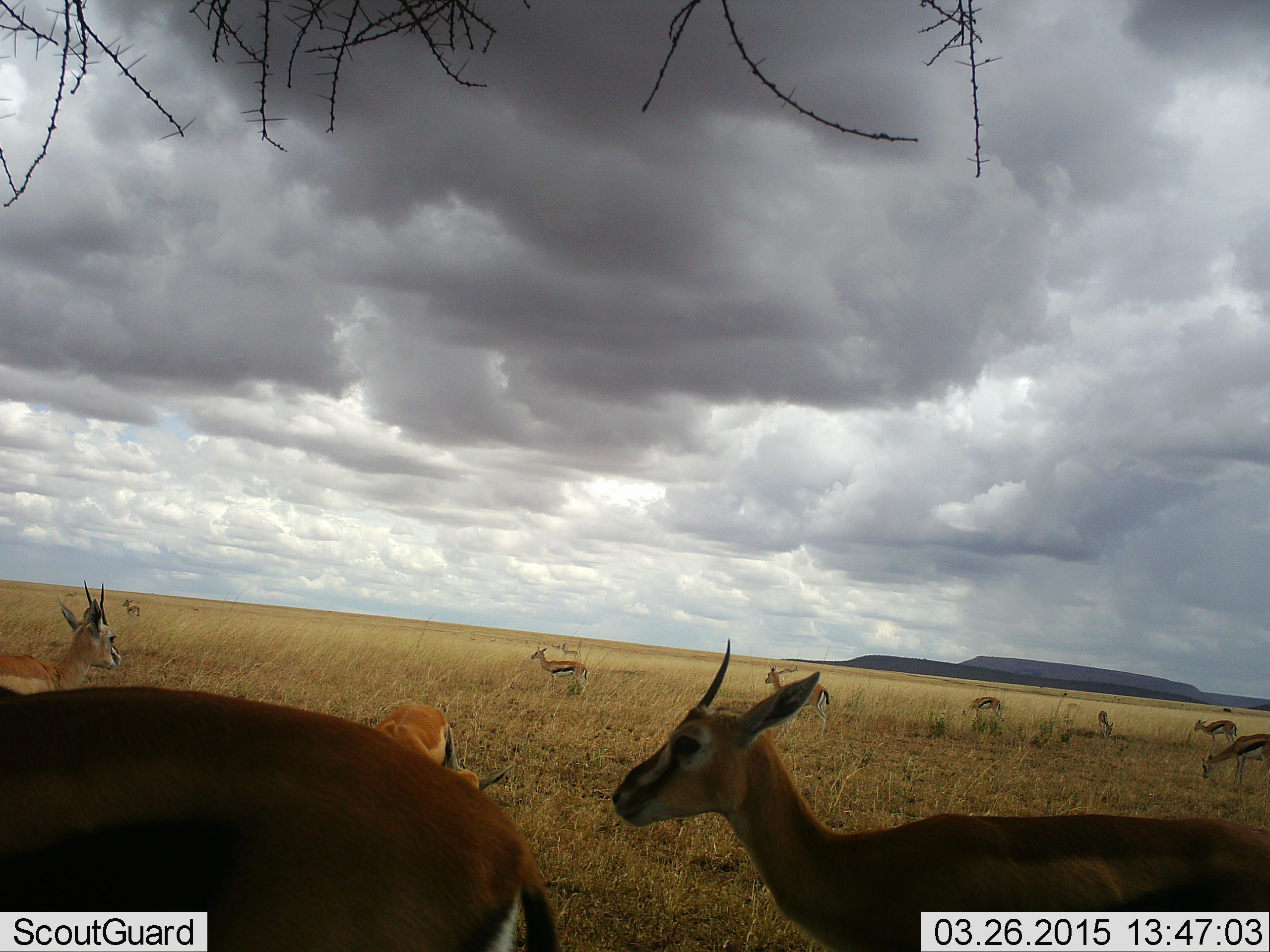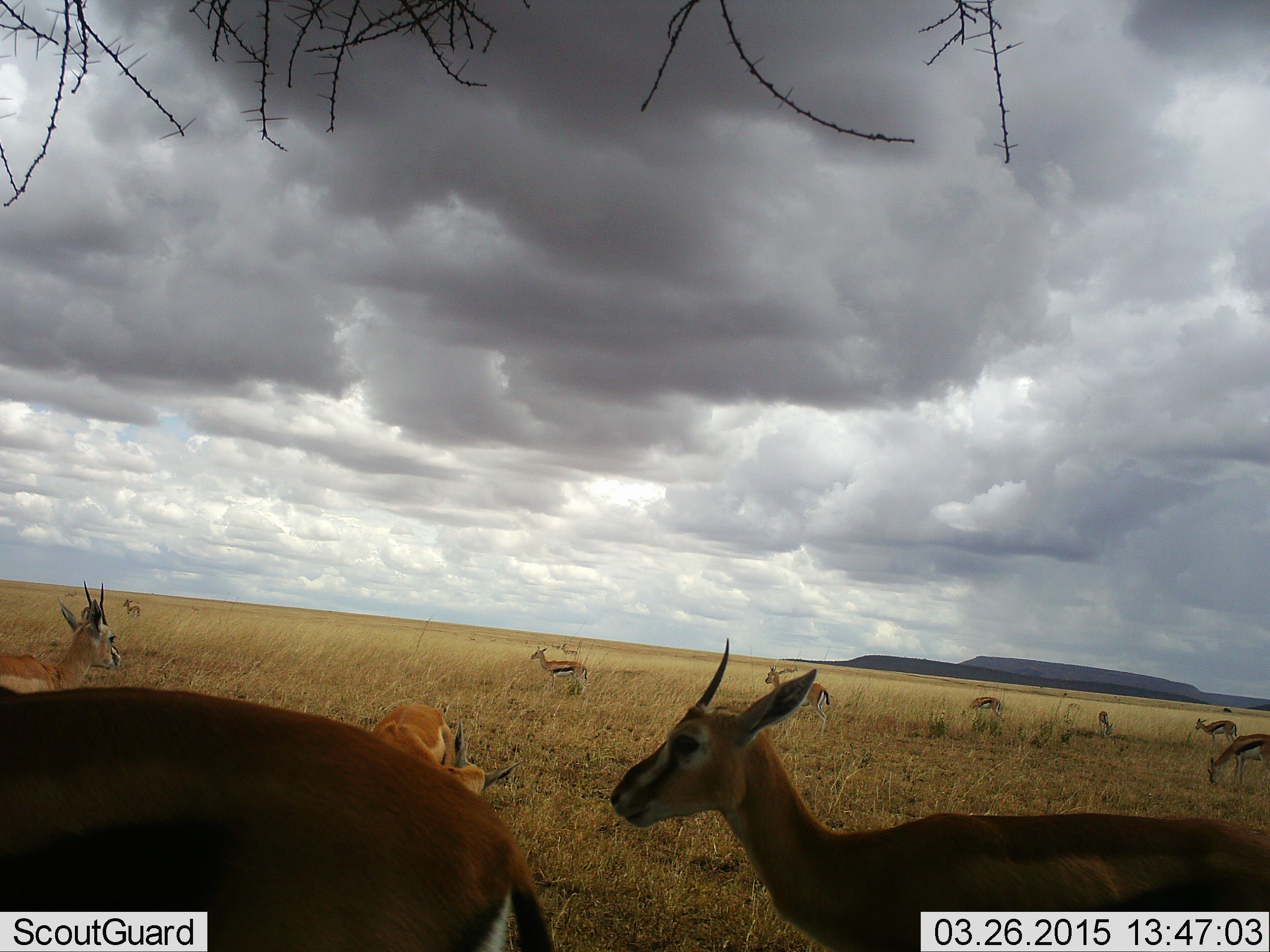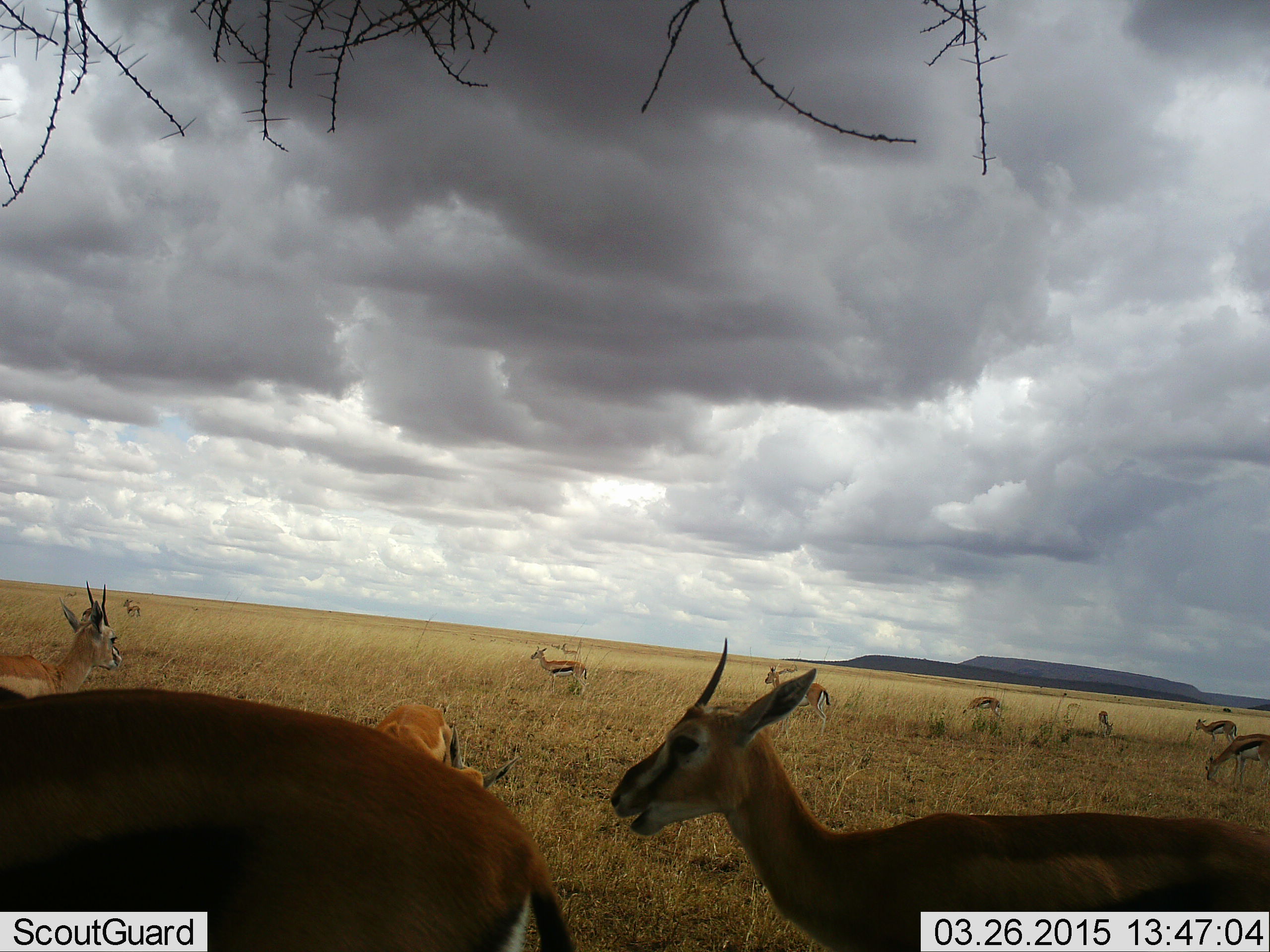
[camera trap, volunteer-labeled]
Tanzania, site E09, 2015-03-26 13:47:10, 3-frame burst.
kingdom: Animalia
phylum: Chordata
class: Mammalia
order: Artiodactyla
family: Bovidae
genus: Eudorcas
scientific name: Eudorcas thomsonii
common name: thomson's gazelle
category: gazellethomsons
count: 11-50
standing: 100%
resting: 20%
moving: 10%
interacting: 0%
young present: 0%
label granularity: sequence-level